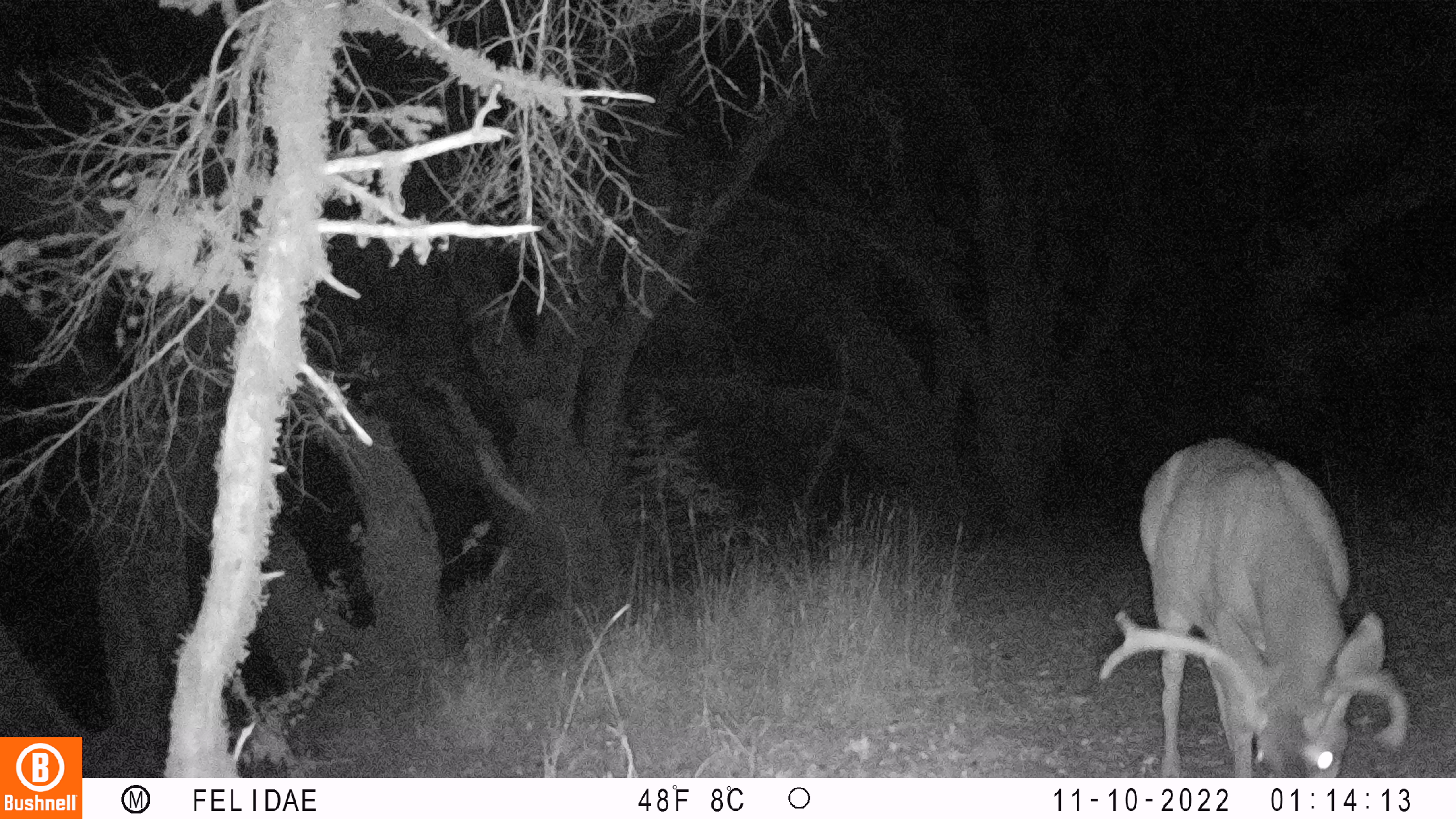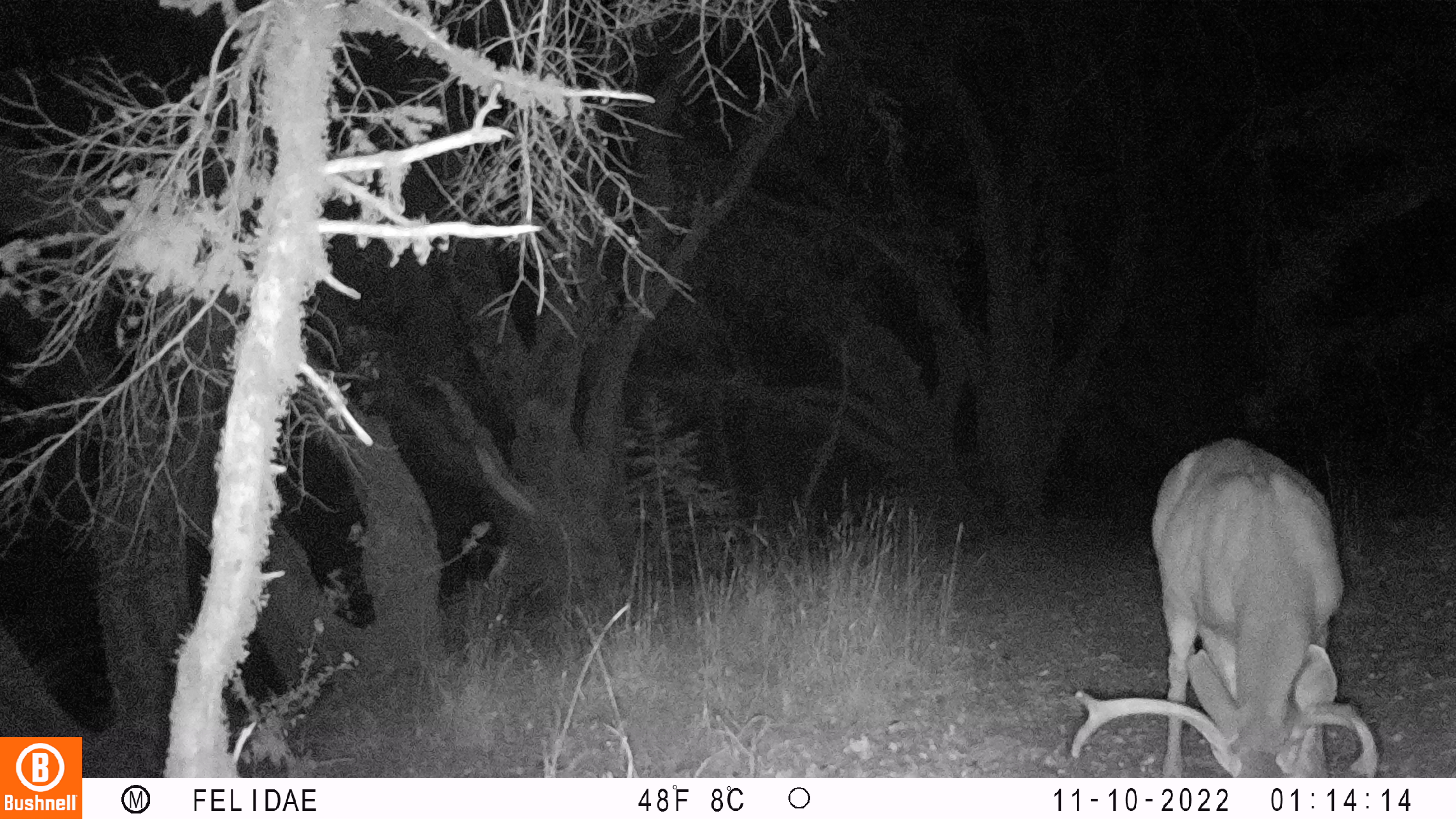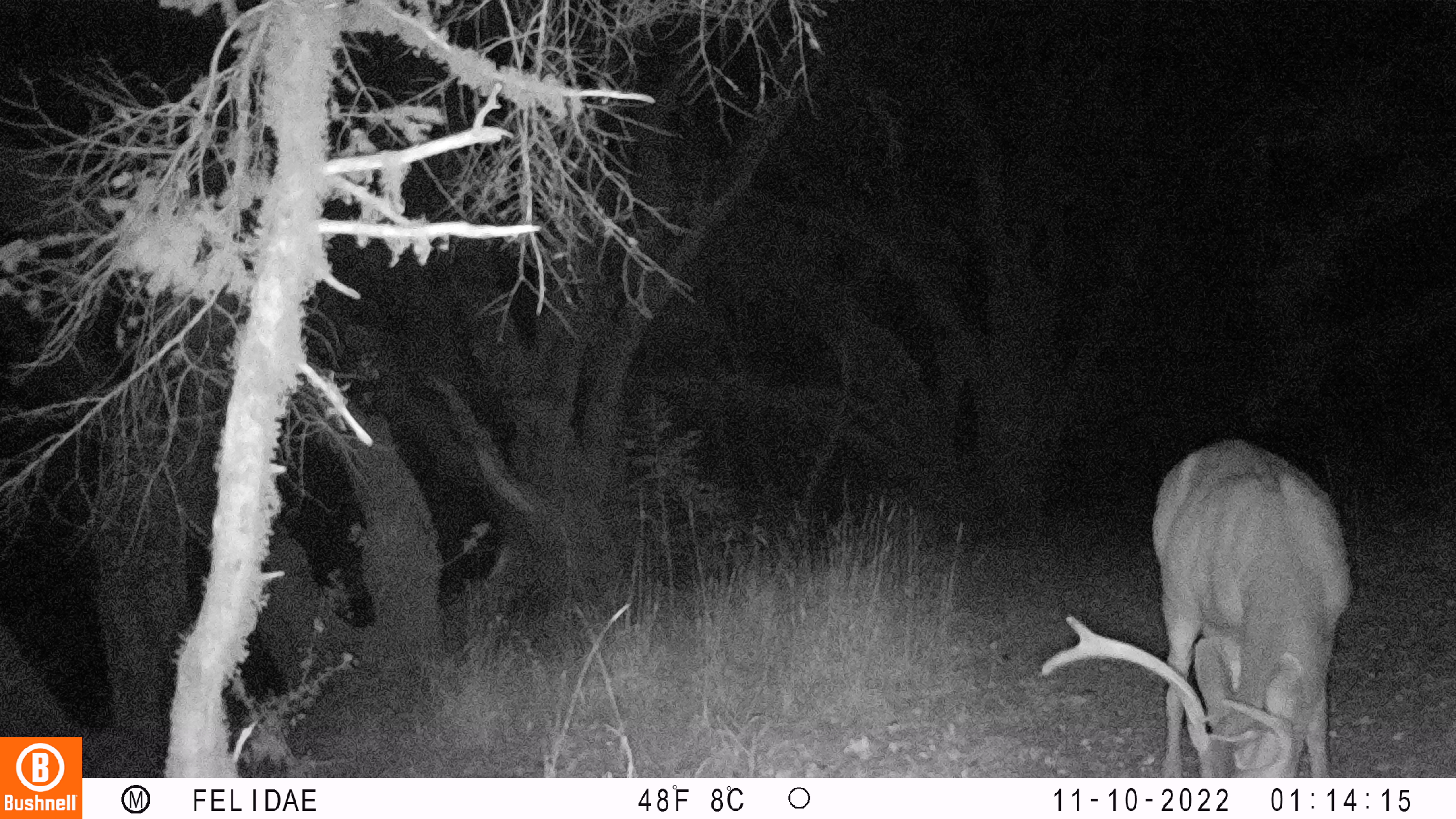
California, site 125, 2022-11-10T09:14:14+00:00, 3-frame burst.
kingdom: Animalia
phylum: Chordata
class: Mammalia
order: Artiodactyla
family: Cervidae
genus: Odocoileus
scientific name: Odocoileus hemionus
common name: mule deer